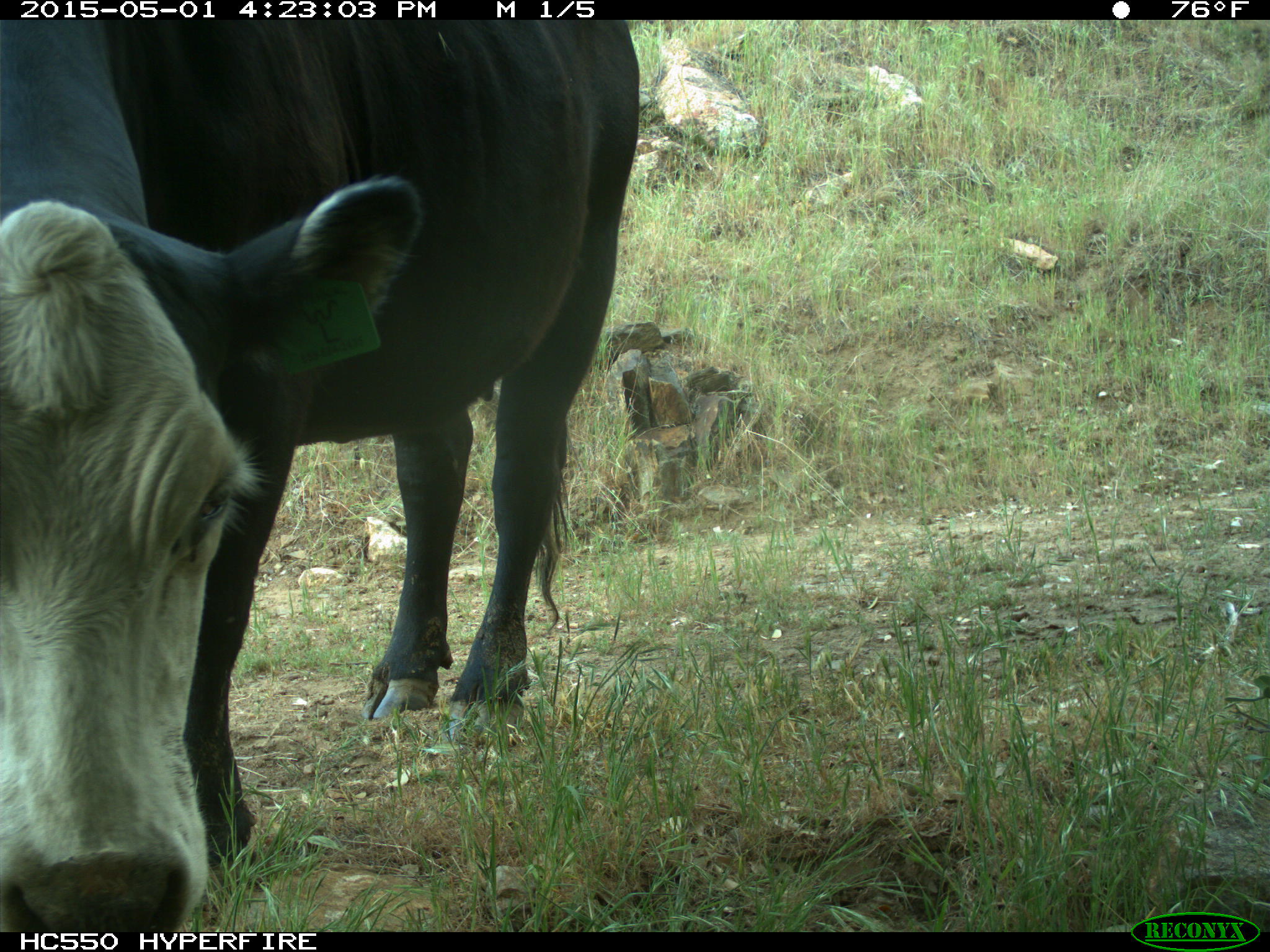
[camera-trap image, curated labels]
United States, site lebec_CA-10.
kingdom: Animalia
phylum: Chordata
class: Mammalia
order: Artiodactyla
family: Bovidae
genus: Bos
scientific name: Bos taurus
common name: domestic cow